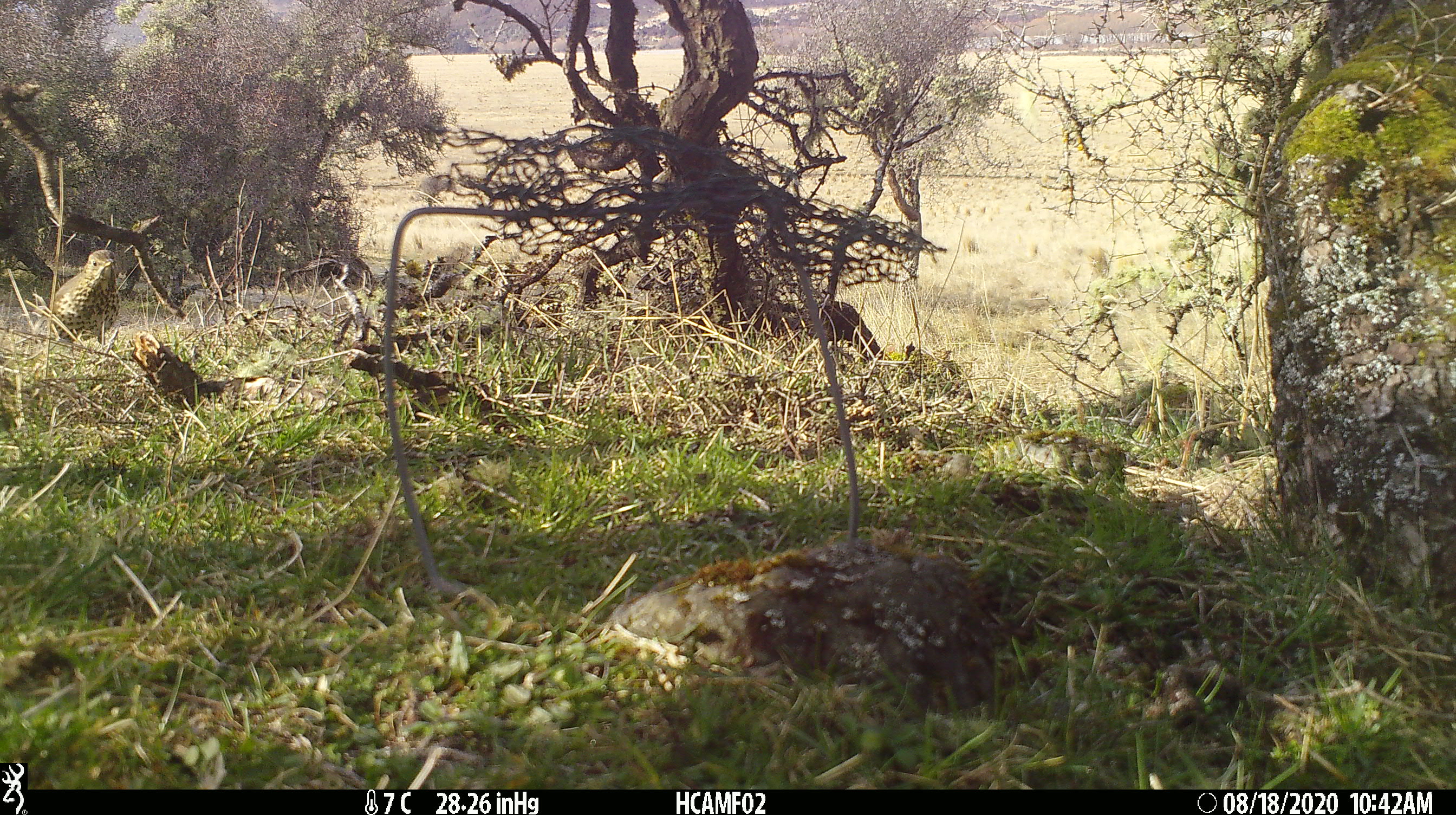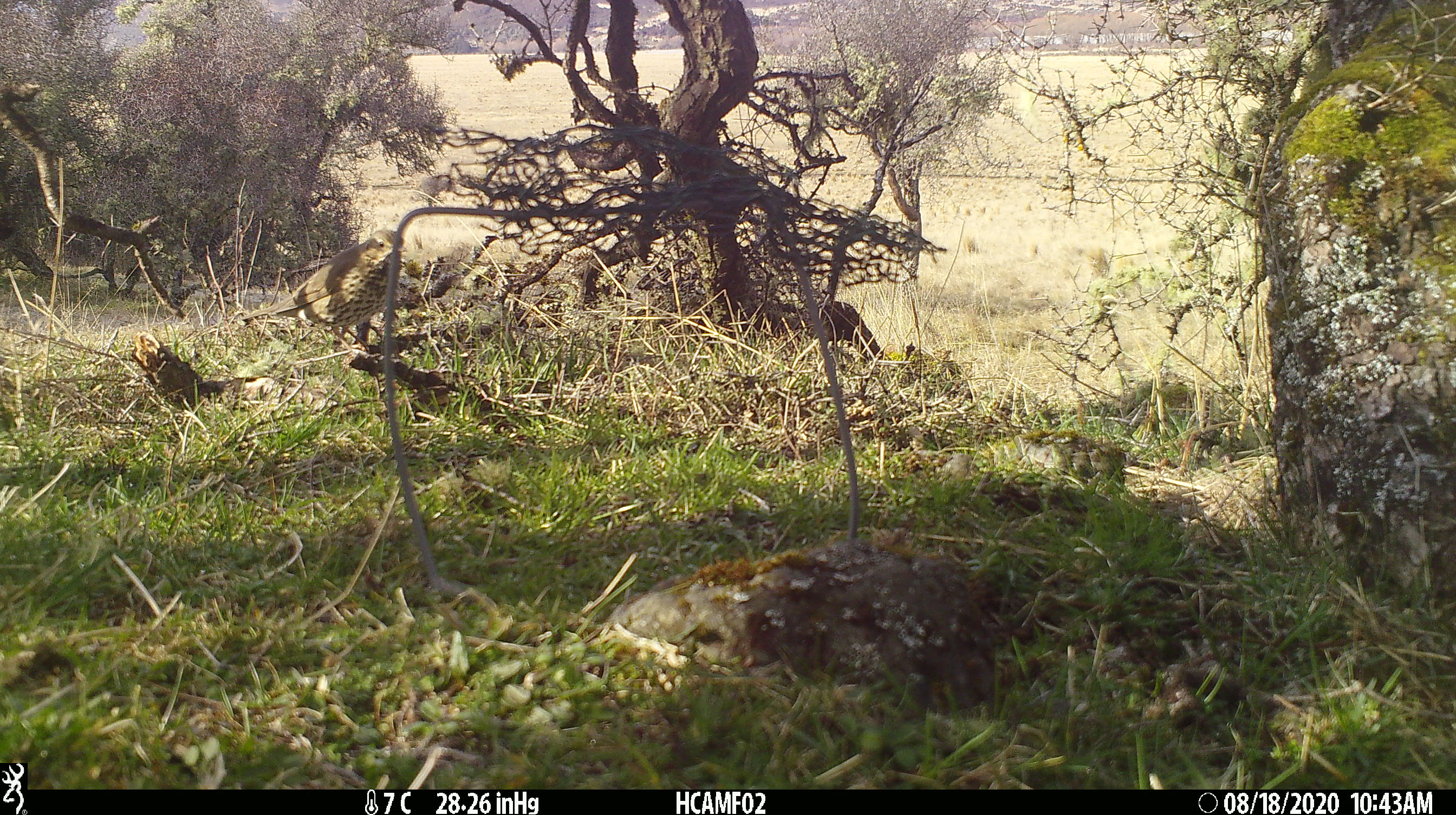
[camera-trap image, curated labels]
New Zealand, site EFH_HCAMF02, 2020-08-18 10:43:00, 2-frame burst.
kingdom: Animalia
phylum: Chordata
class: Aves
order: Passeriformes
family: Turdidae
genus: Turdus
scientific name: Turdus philomelos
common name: song thrush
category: thrush